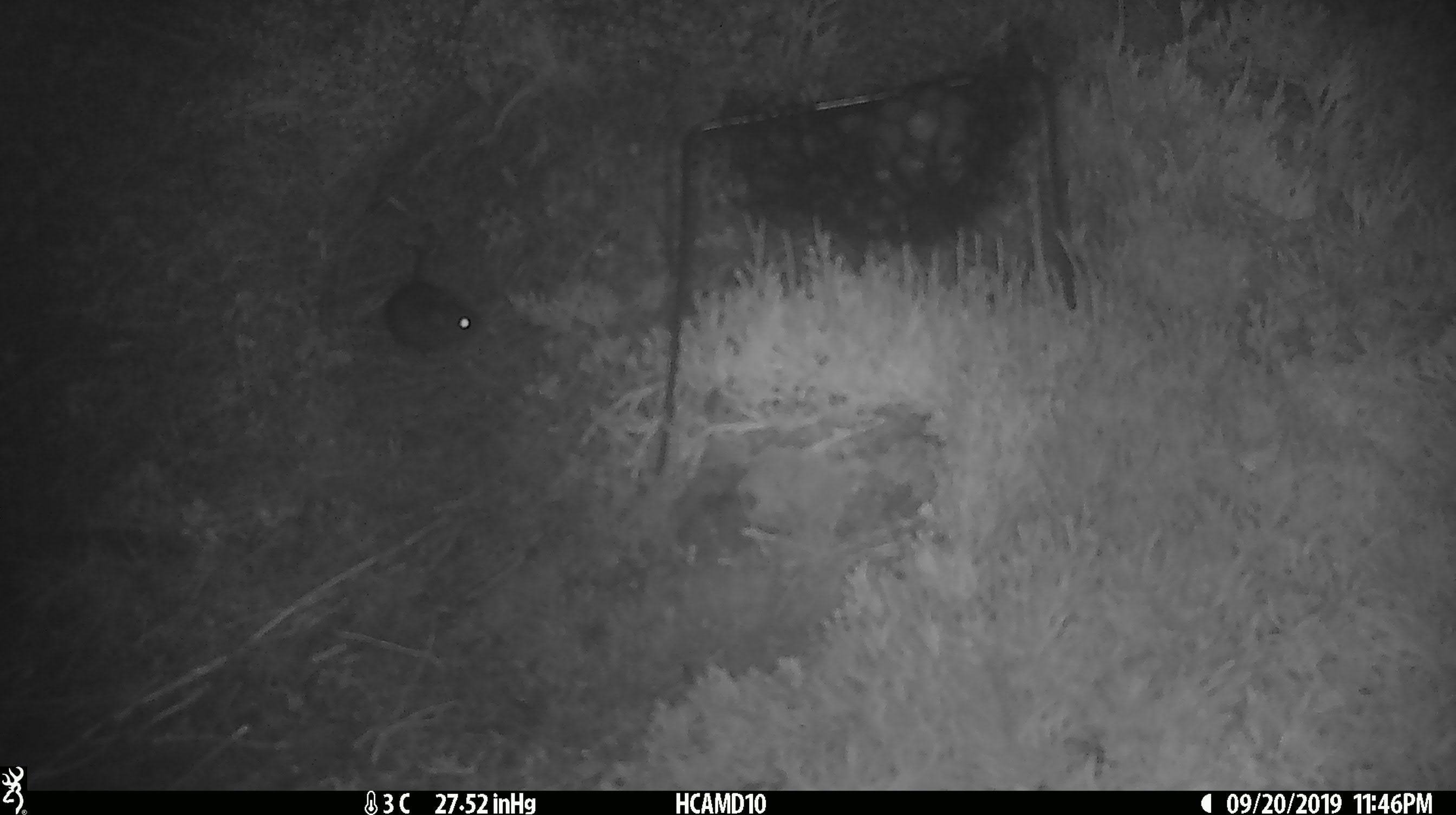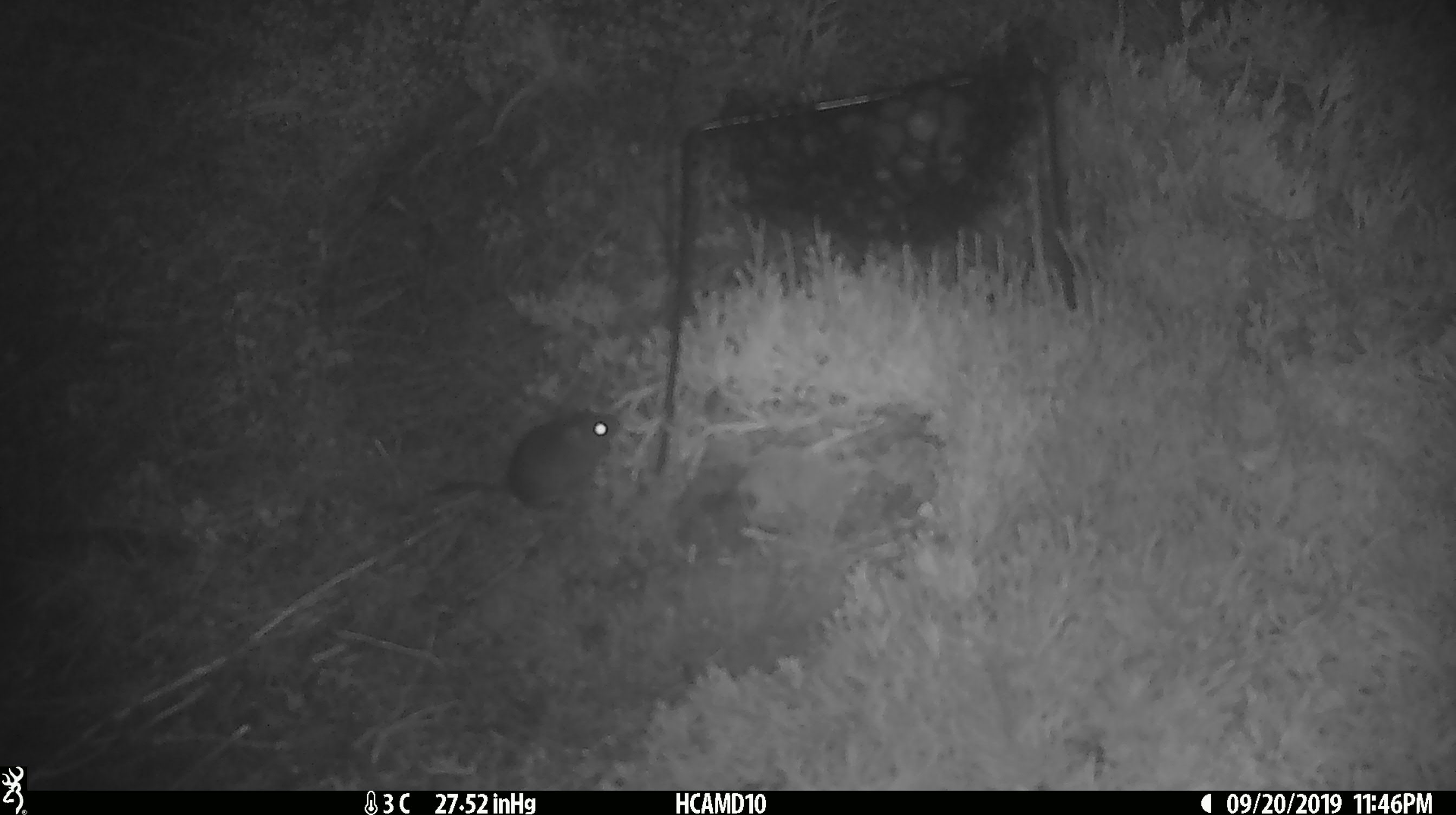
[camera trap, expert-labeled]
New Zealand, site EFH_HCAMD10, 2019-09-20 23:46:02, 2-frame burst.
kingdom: Animalia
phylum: Chordata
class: Mammalia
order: Rodentia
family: Muridae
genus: Mus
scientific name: Mus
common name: mouse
Mouse (Mus).